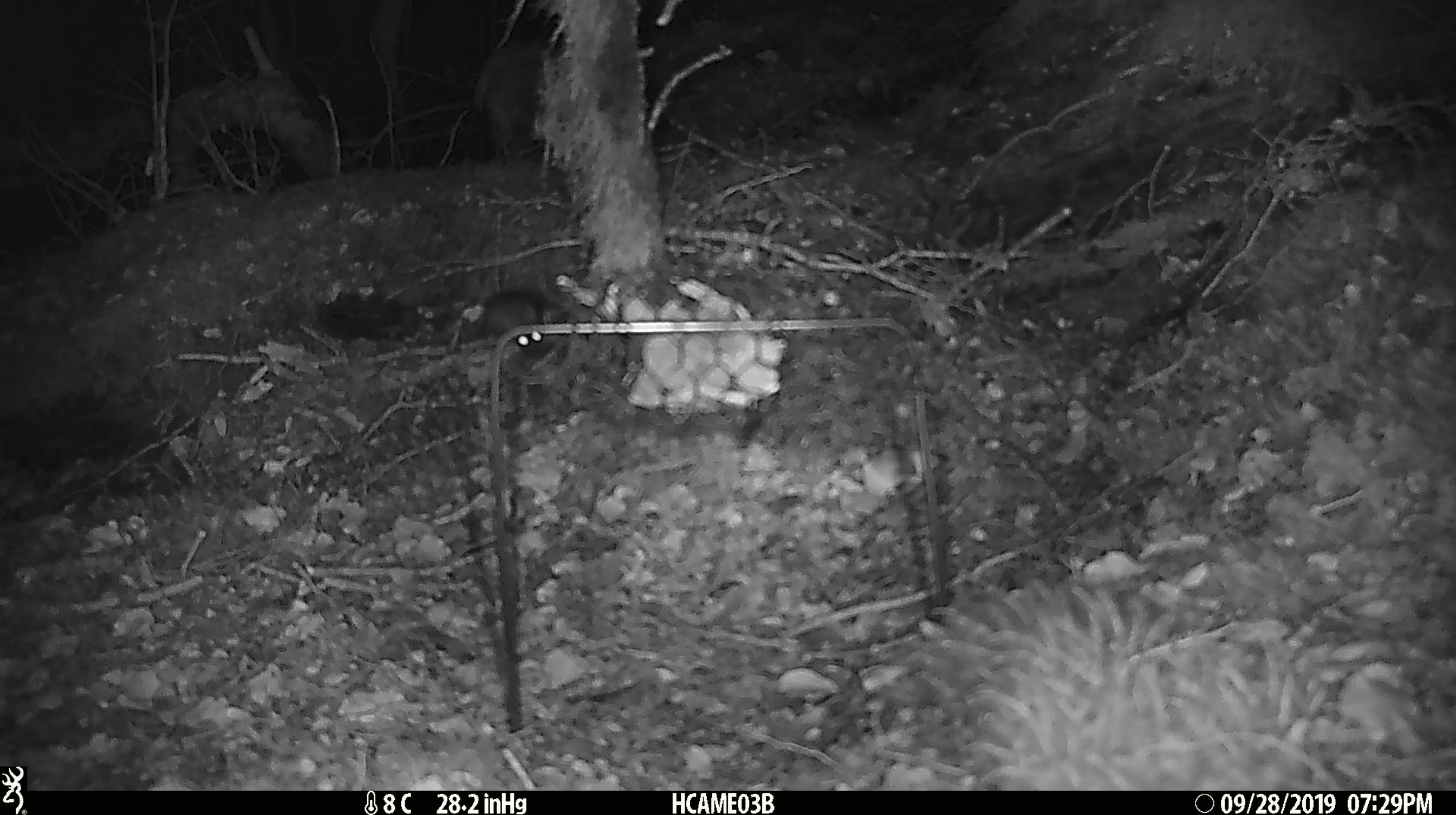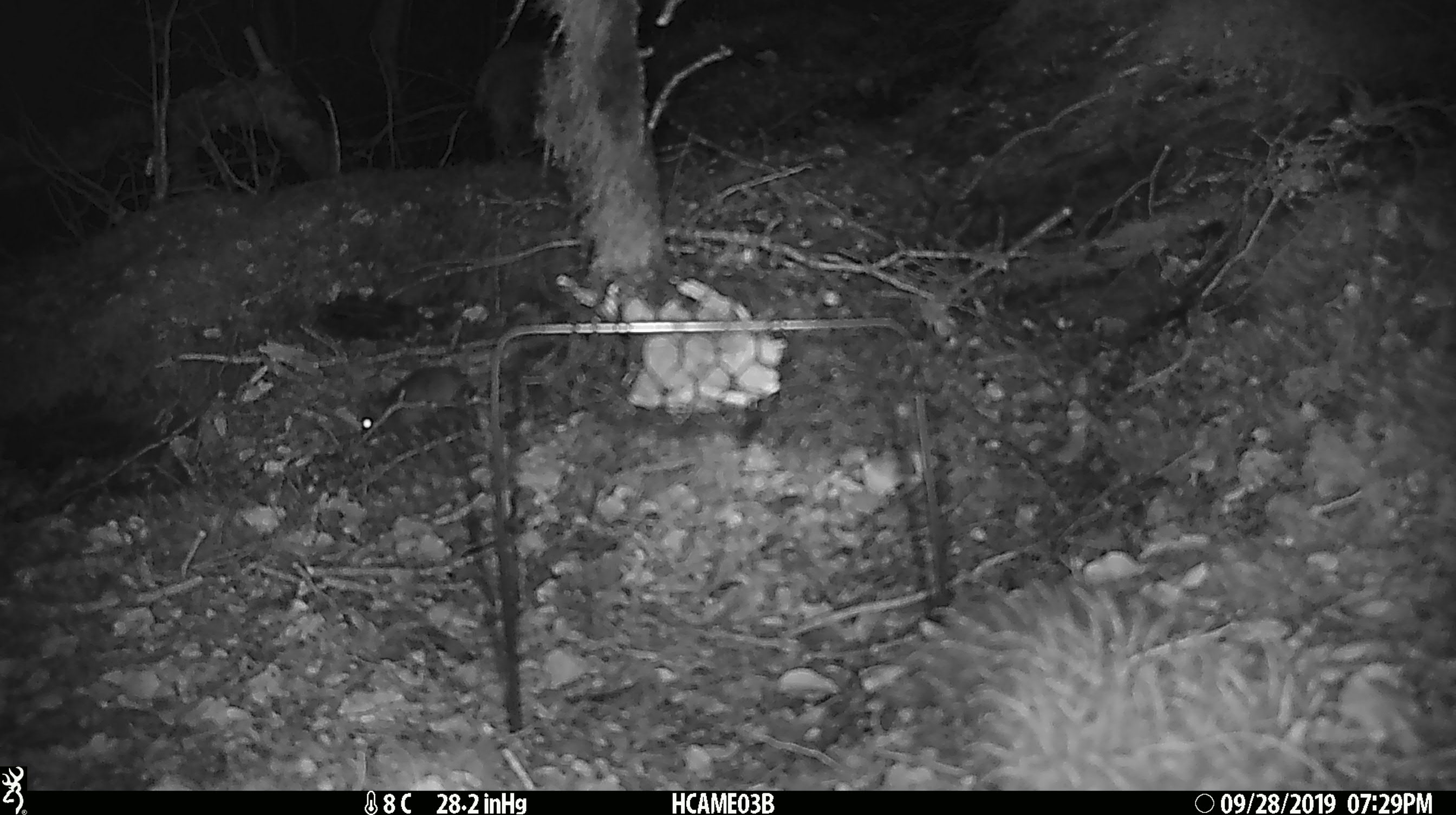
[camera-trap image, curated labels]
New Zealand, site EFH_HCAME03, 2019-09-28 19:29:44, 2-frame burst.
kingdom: Animalia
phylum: Chordata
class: Mammalia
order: Rodentia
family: Muridae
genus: Mus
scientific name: Mus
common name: mouse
Mouse (Mus).